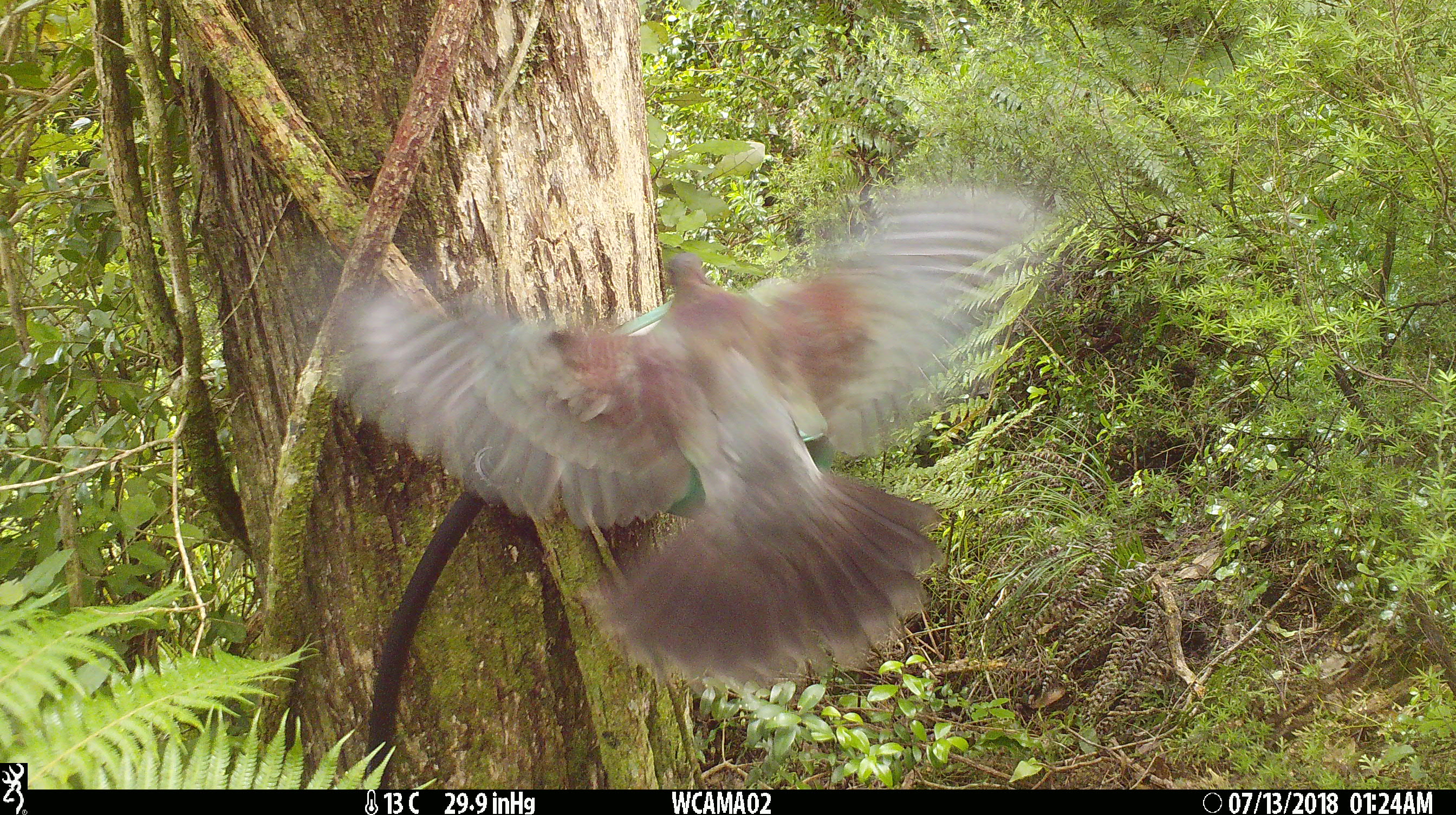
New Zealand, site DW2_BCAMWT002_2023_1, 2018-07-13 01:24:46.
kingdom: Animalia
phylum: Chordata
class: Aves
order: Columbiformes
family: Columbidae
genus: Hemiphaga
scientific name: Hemiphaga novaeseelandiae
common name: new zealand pigeon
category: kereru